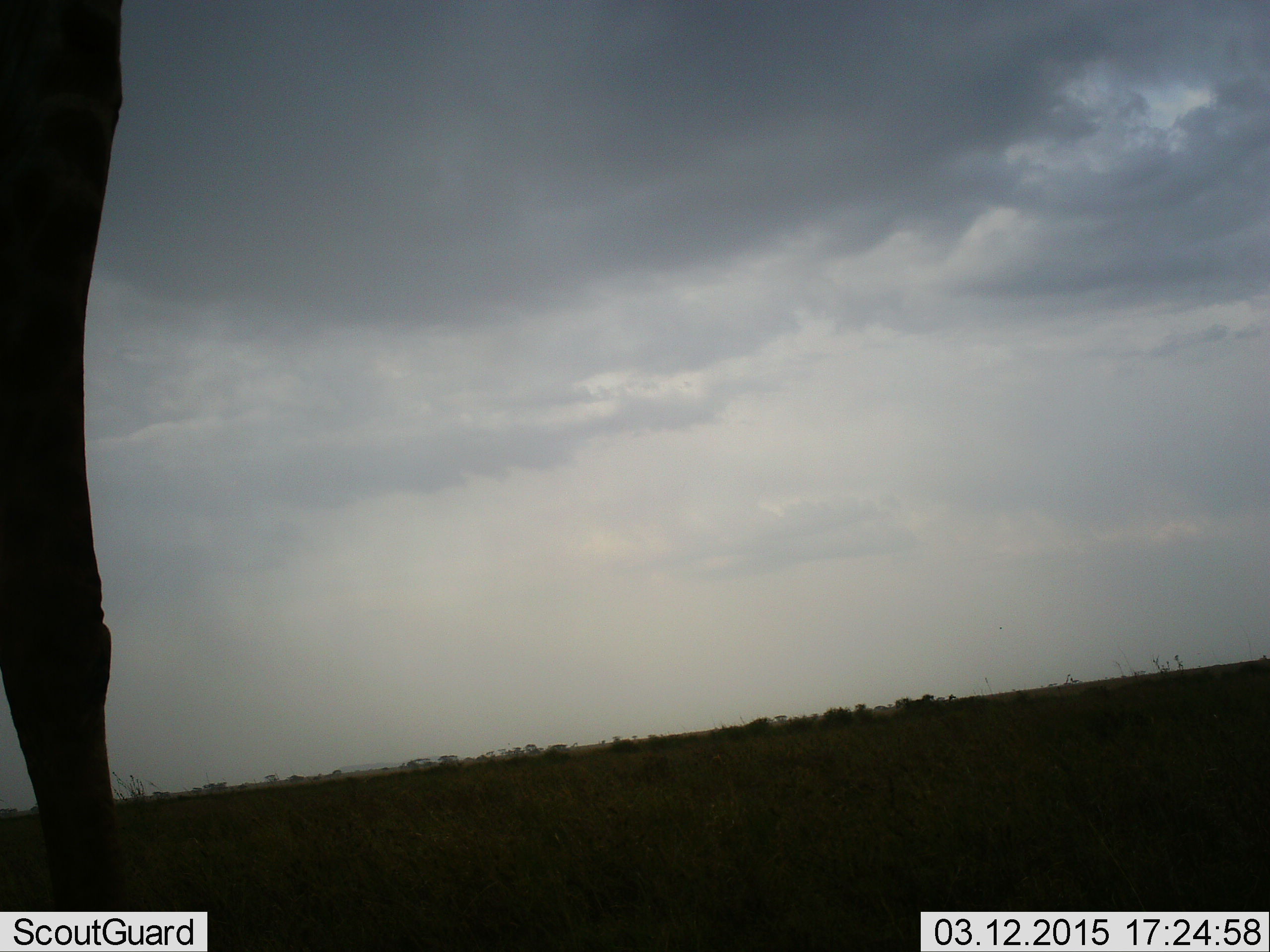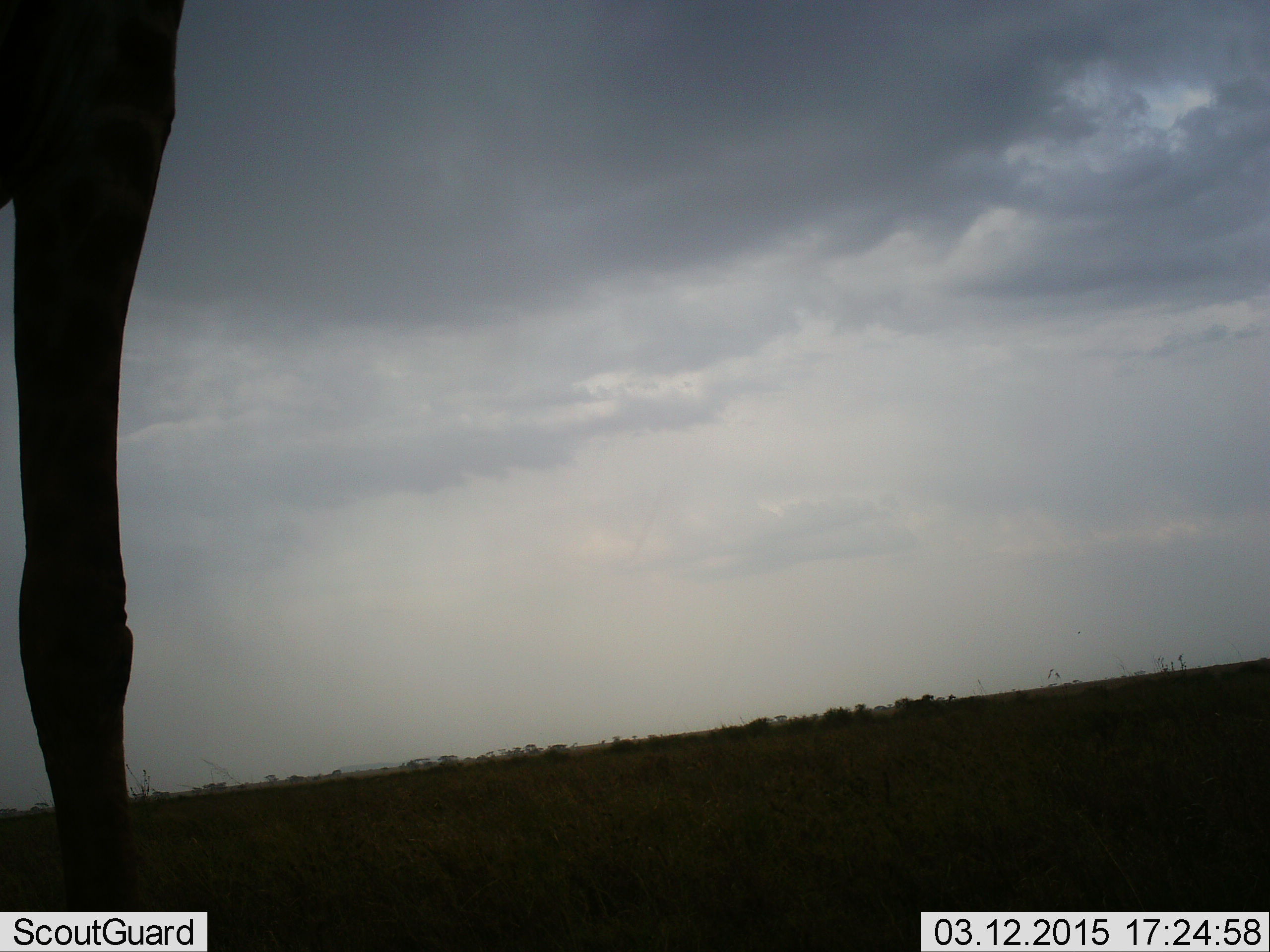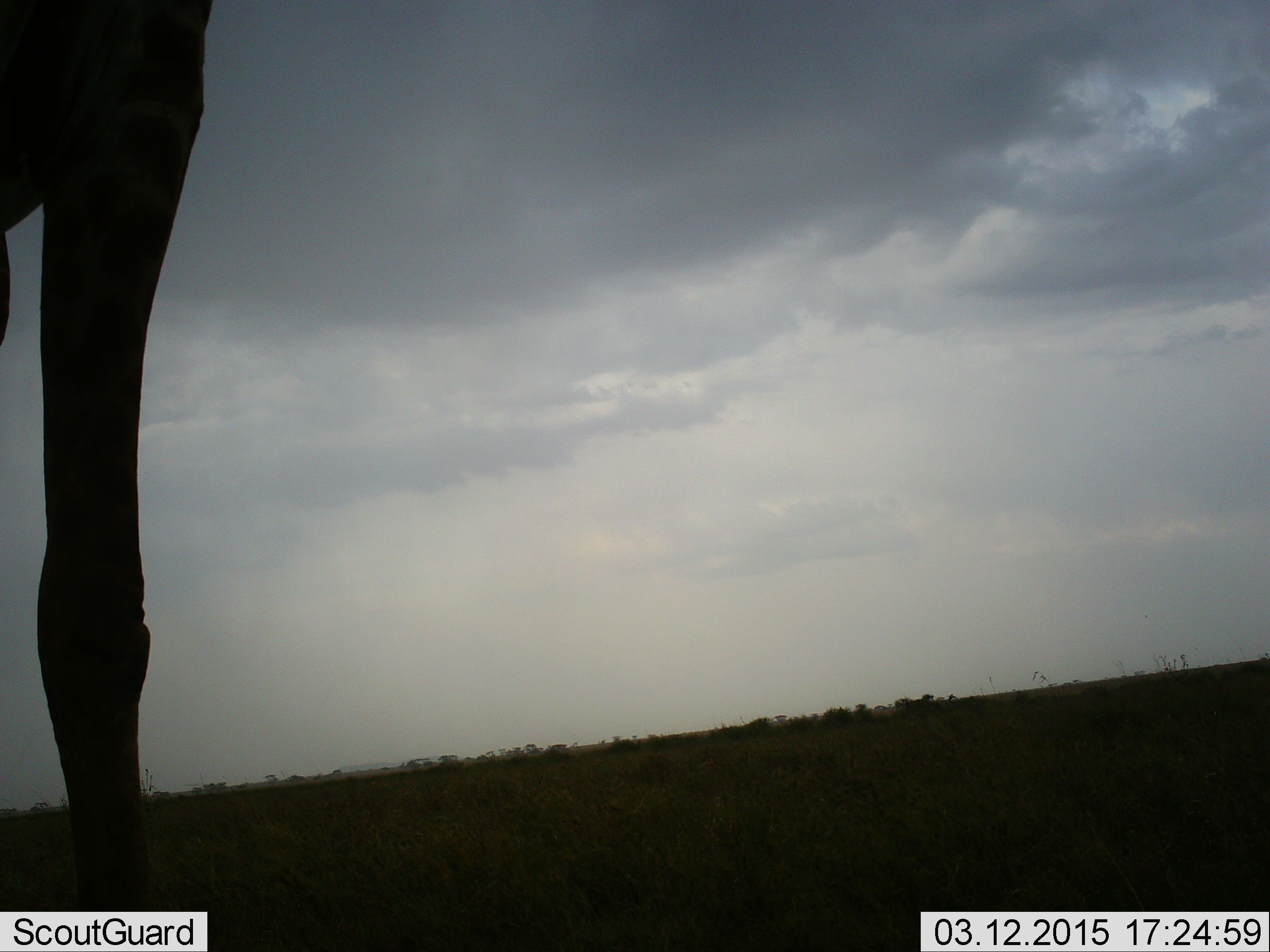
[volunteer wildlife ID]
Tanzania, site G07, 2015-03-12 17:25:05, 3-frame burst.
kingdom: Animalia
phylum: Chordata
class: Mammalia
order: Artiodactyla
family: Giraffidae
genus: Giraffa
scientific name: Giraffa camelopardalis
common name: giraffe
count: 1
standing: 80%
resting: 0%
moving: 20%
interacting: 0%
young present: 0%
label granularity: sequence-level